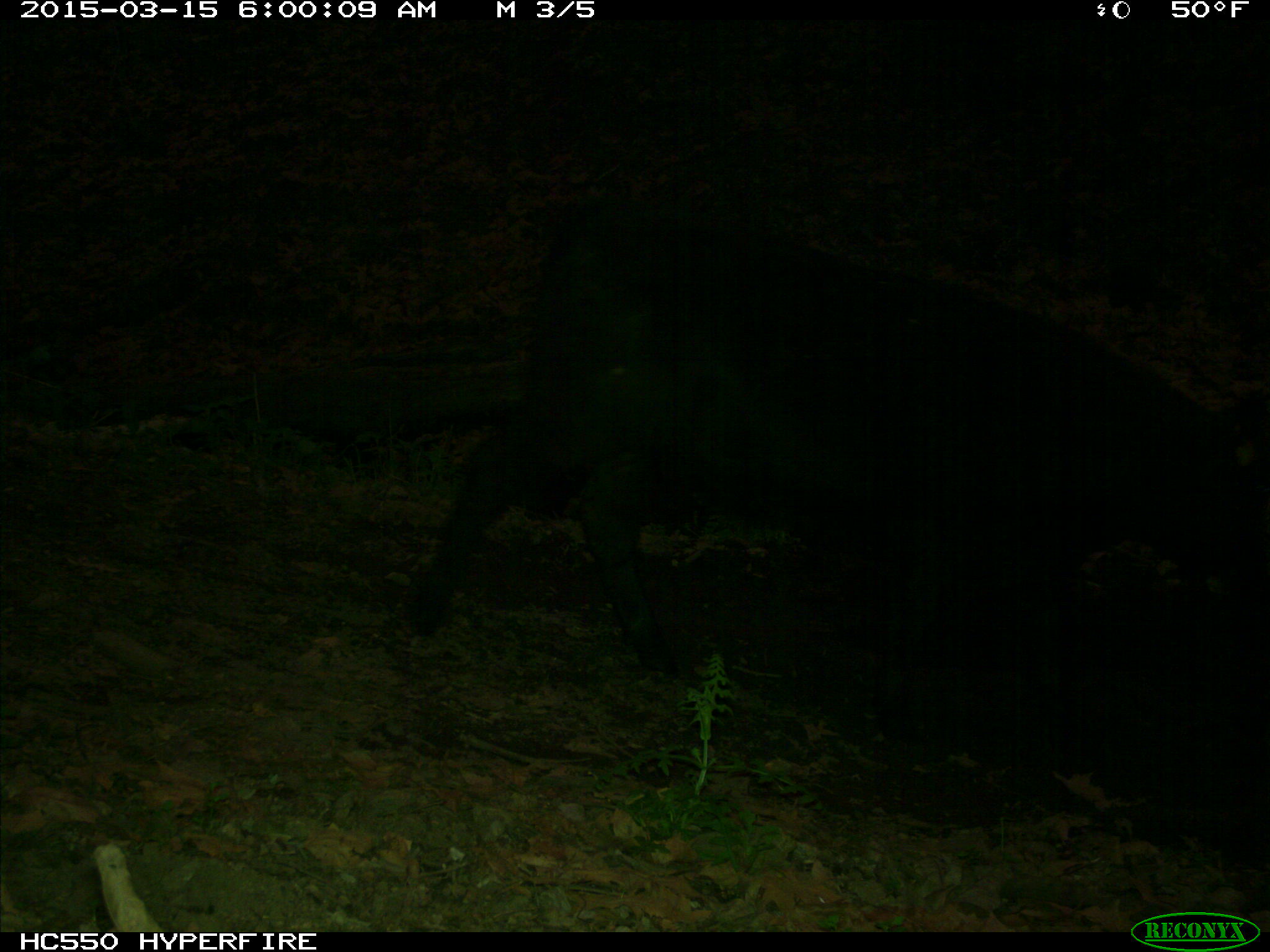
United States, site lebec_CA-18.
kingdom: Animalia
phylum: Chordata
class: Mammalia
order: Artiodactyla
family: Bovidae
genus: Bos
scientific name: Bos taurus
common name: domestic cow